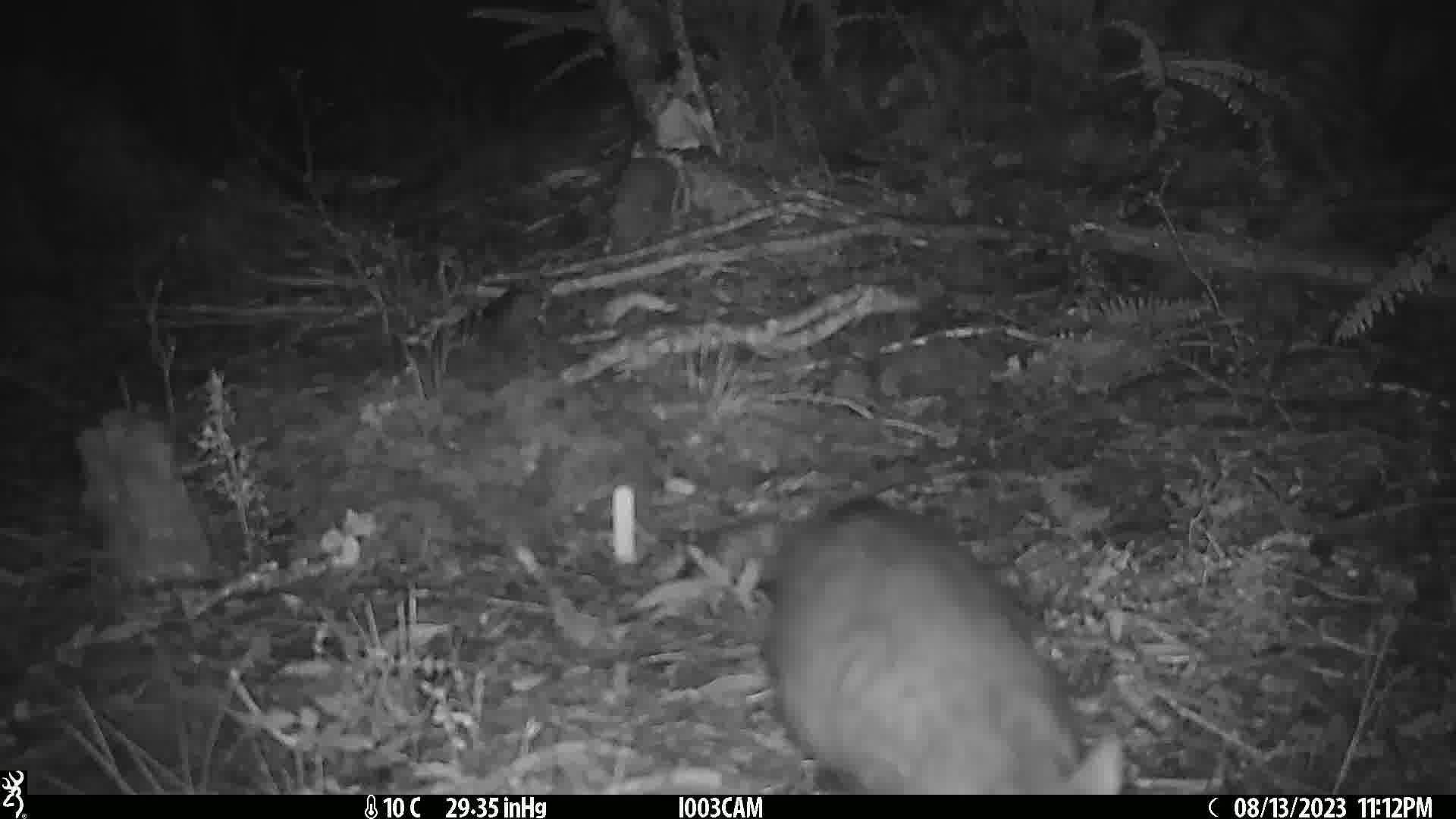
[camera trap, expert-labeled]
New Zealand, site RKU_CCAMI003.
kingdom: Animalia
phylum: Chordata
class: Mammalia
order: Diprotodontia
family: Phalangeridae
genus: Trichosurus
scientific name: Trichosurus vulpecula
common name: common brushtail possum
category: possum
Possum (common brushtail possum) (Trichosurus vulpecula).